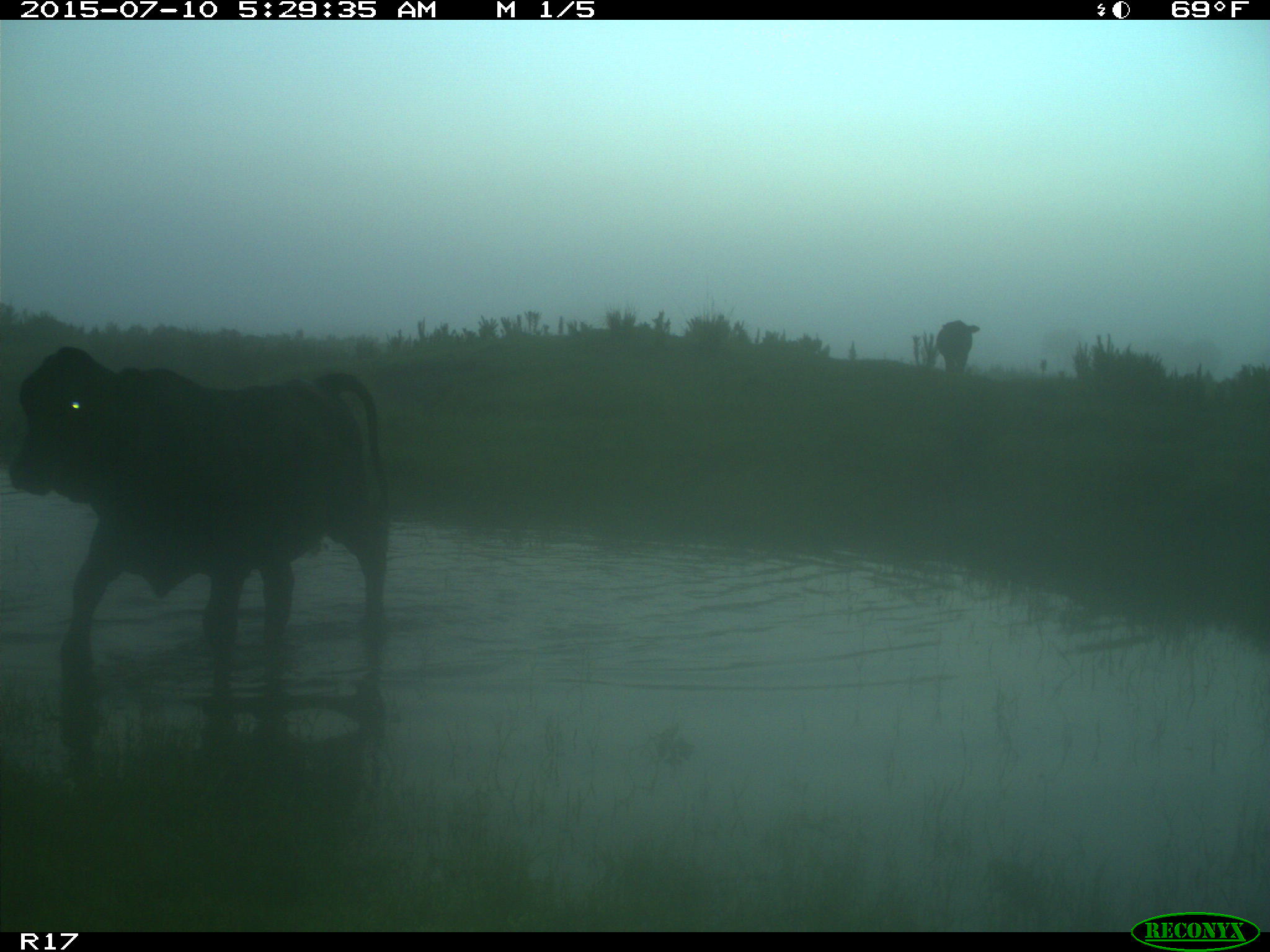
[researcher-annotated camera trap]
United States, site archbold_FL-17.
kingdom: Animalia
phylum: Chordata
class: Mammalia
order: Artiodactyla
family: Bovidae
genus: Bos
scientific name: Bos taurus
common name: domestic cow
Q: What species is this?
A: Bos taurus (domestic cow).